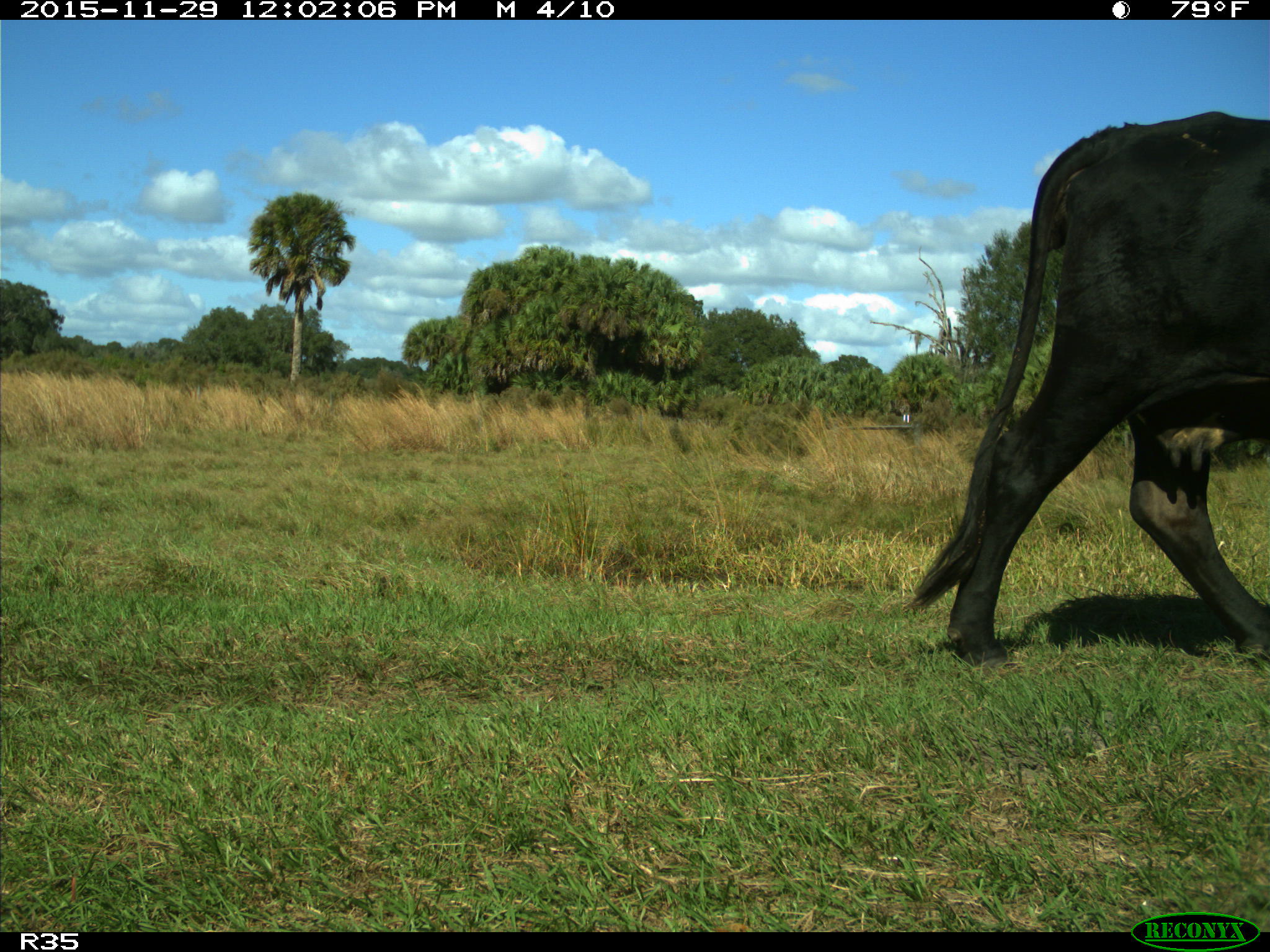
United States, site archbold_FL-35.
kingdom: Animalia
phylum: Chordata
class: Mammalia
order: Artiodactyla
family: Bovidae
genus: Bos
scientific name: Bos taurus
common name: domestic cow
Bos taurus (domestic cow).